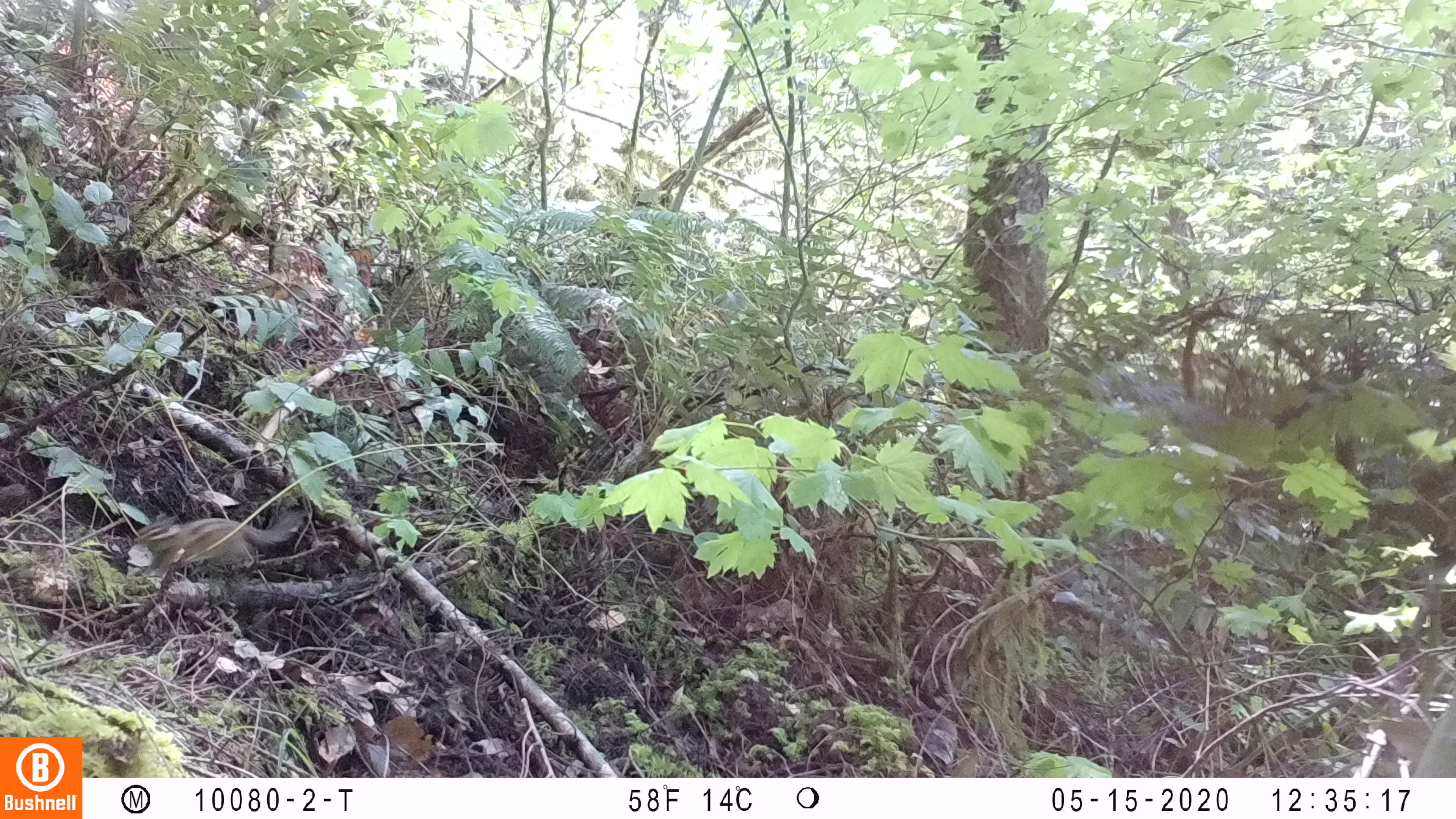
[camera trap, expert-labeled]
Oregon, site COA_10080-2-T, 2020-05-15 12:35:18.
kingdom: Animalia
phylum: Chordata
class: Mammalia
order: Rodentia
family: Sciuridae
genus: Neotamias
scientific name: Neotamias townsendii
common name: townsend's chipmunk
Townsend's chipmunk (Neotamias townsendii).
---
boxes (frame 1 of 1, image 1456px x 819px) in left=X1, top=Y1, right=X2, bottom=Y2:
townsend's chipmunk: left=127, top=504, right=306, bottom=578